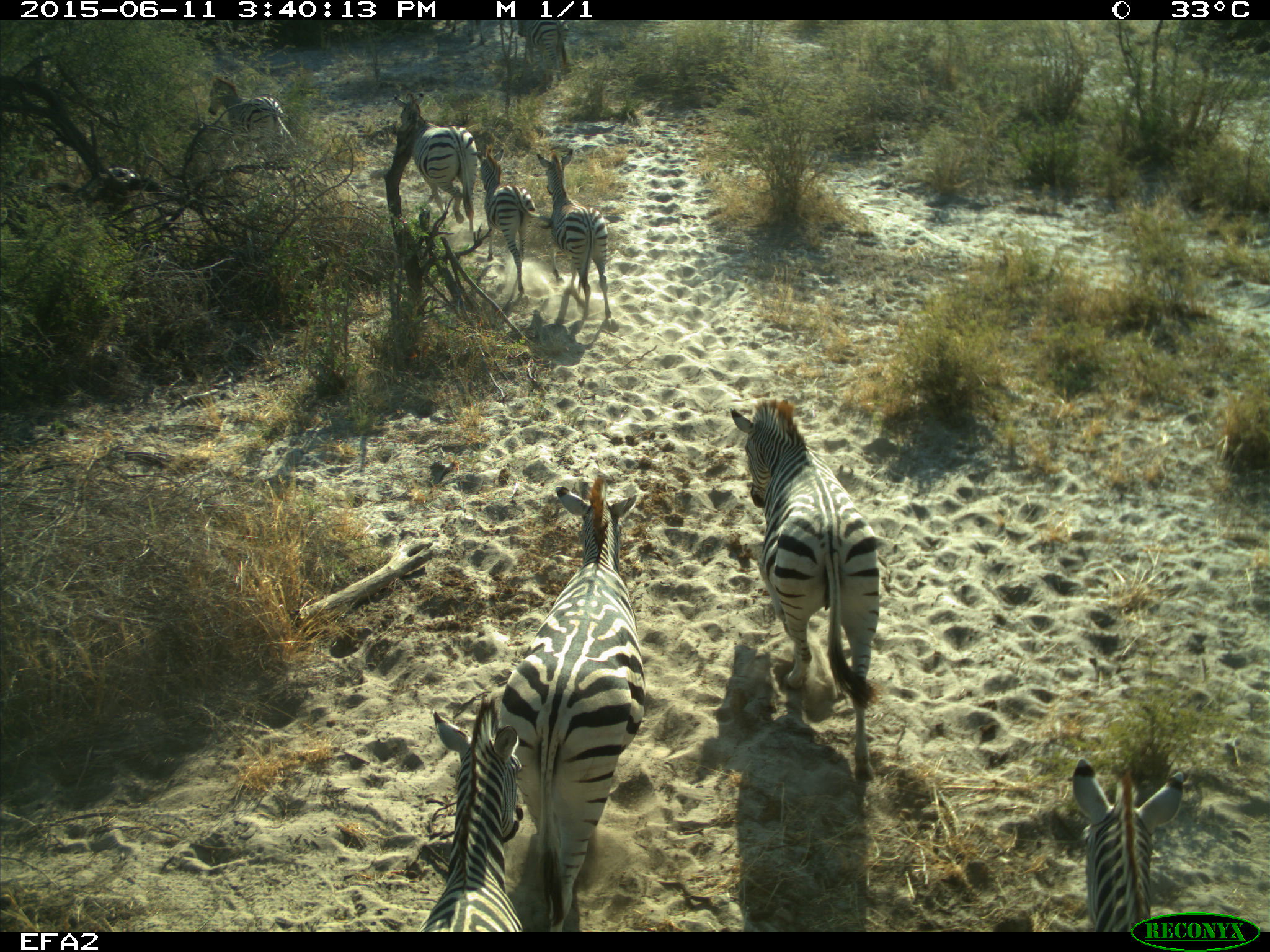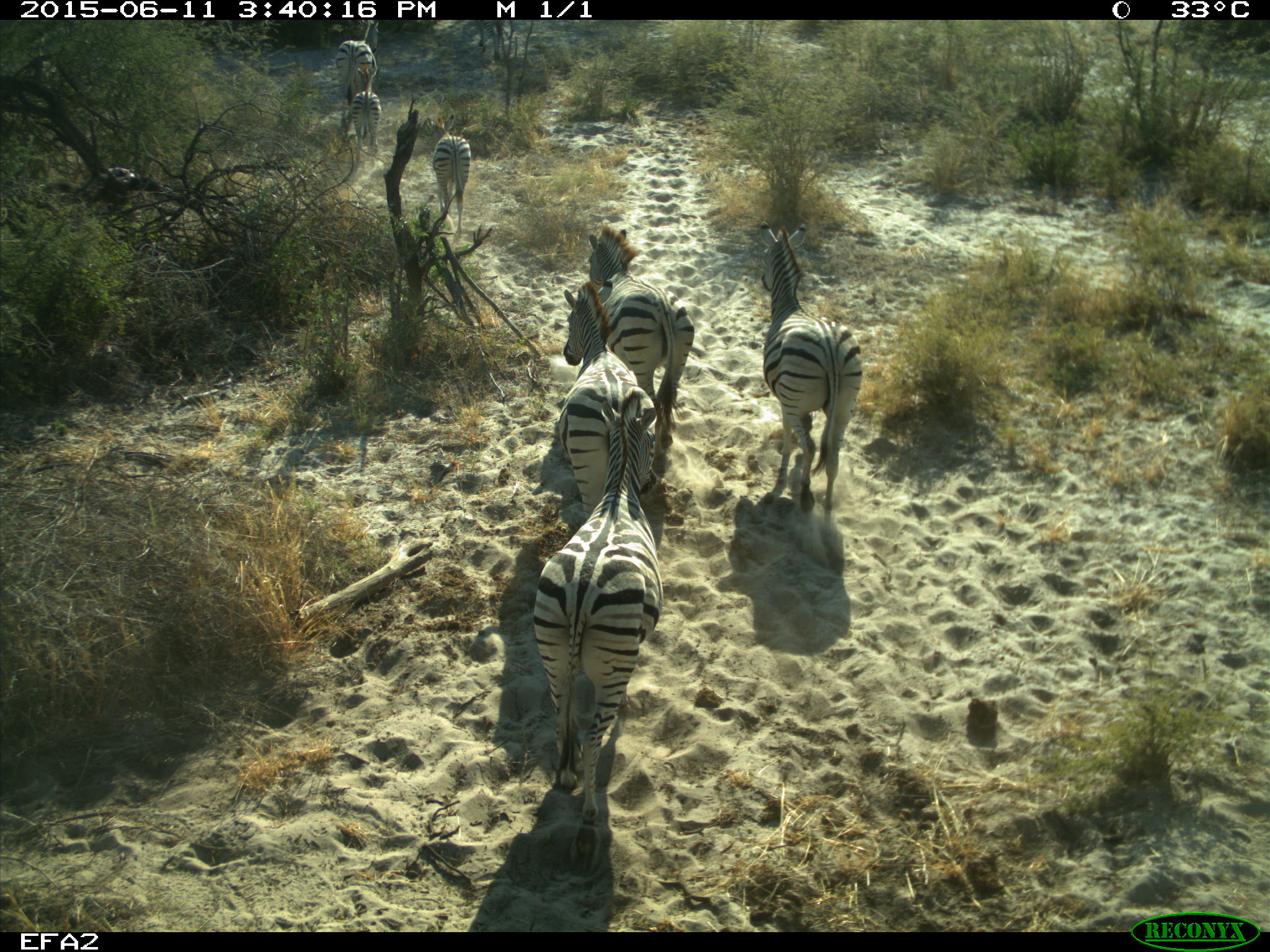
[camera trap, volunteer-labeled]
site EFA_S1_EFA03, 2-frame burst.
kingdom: Animalia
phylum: Chordata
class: Mammalia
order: Perissodactyla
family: Equidae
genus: Equus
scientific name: Equus quagga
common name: plains zebra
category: zebraplains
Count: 8.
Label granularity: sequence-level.